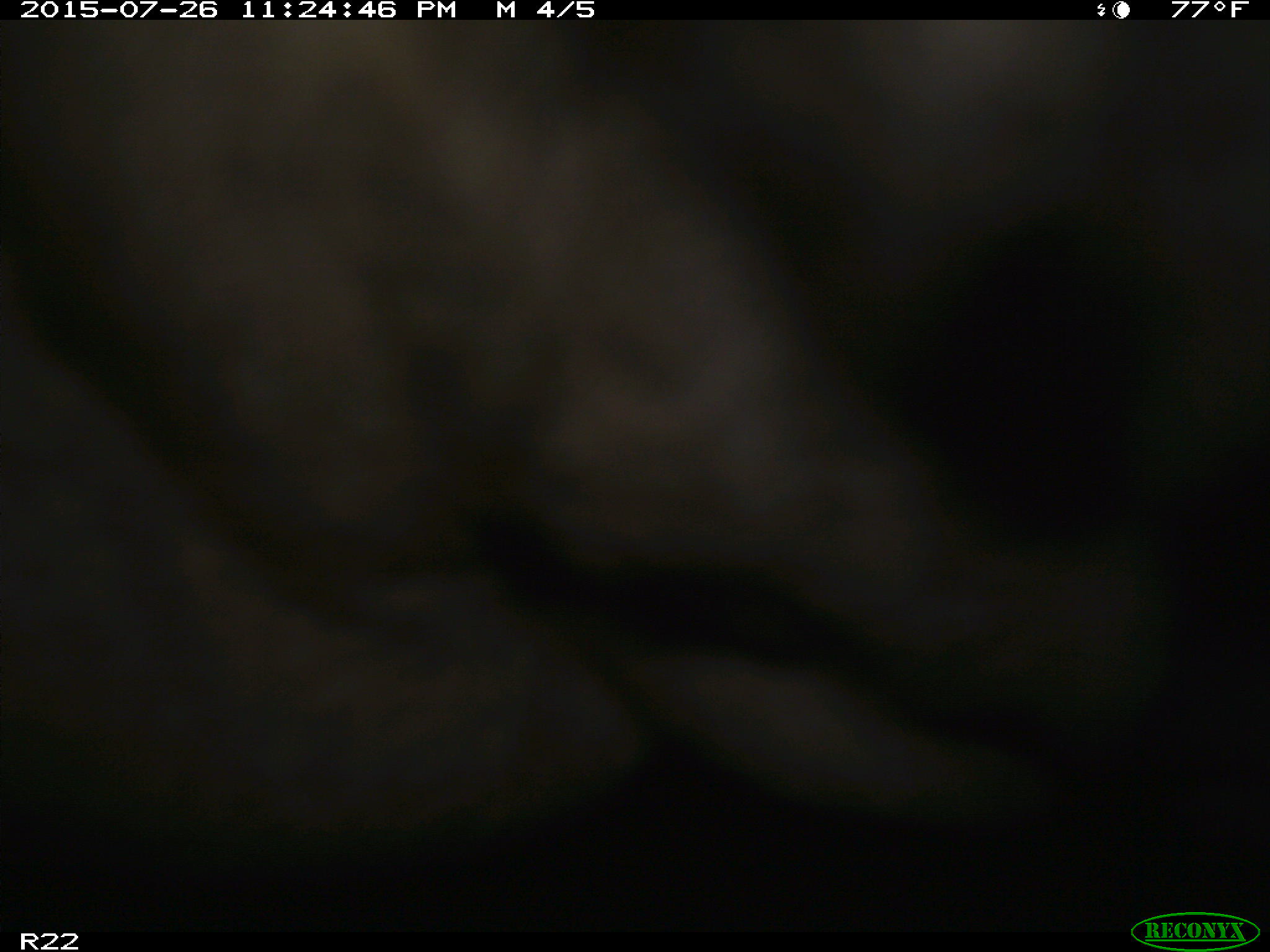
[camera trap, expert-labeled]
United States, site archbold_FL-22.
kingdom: Animalia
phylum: Chordata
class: Mammalia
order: Artiodactyla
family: Bovidae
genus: Bos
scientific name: Bos taurus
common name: domestic cow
Bos taurus (domestic cow).